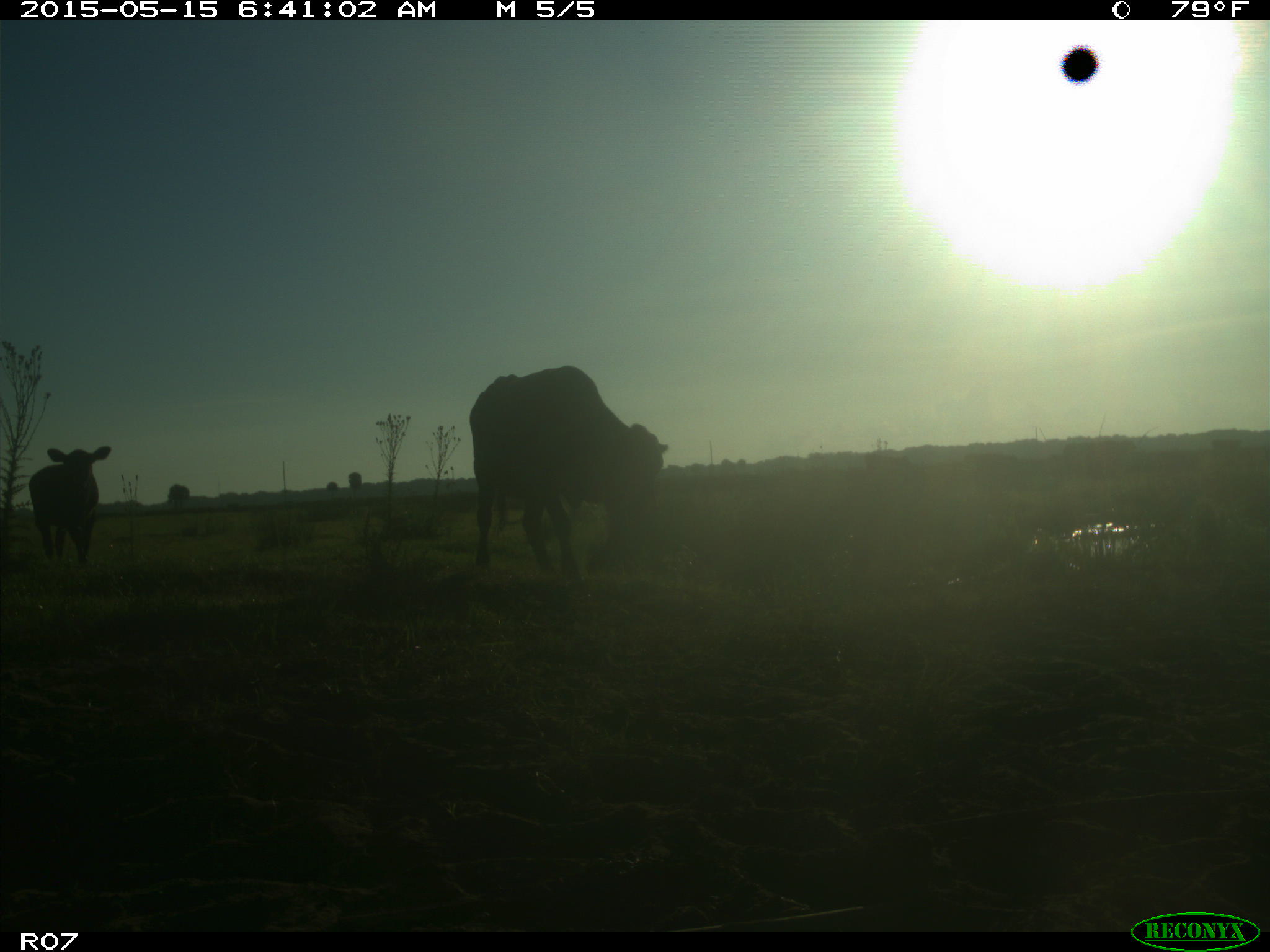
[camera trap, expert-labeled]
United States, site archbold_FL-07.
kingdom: Animalia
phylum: Chordata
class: Mammalia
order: Artiodactyla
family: Bovidae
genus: Bos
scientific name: Bos taurus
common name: domestic cow